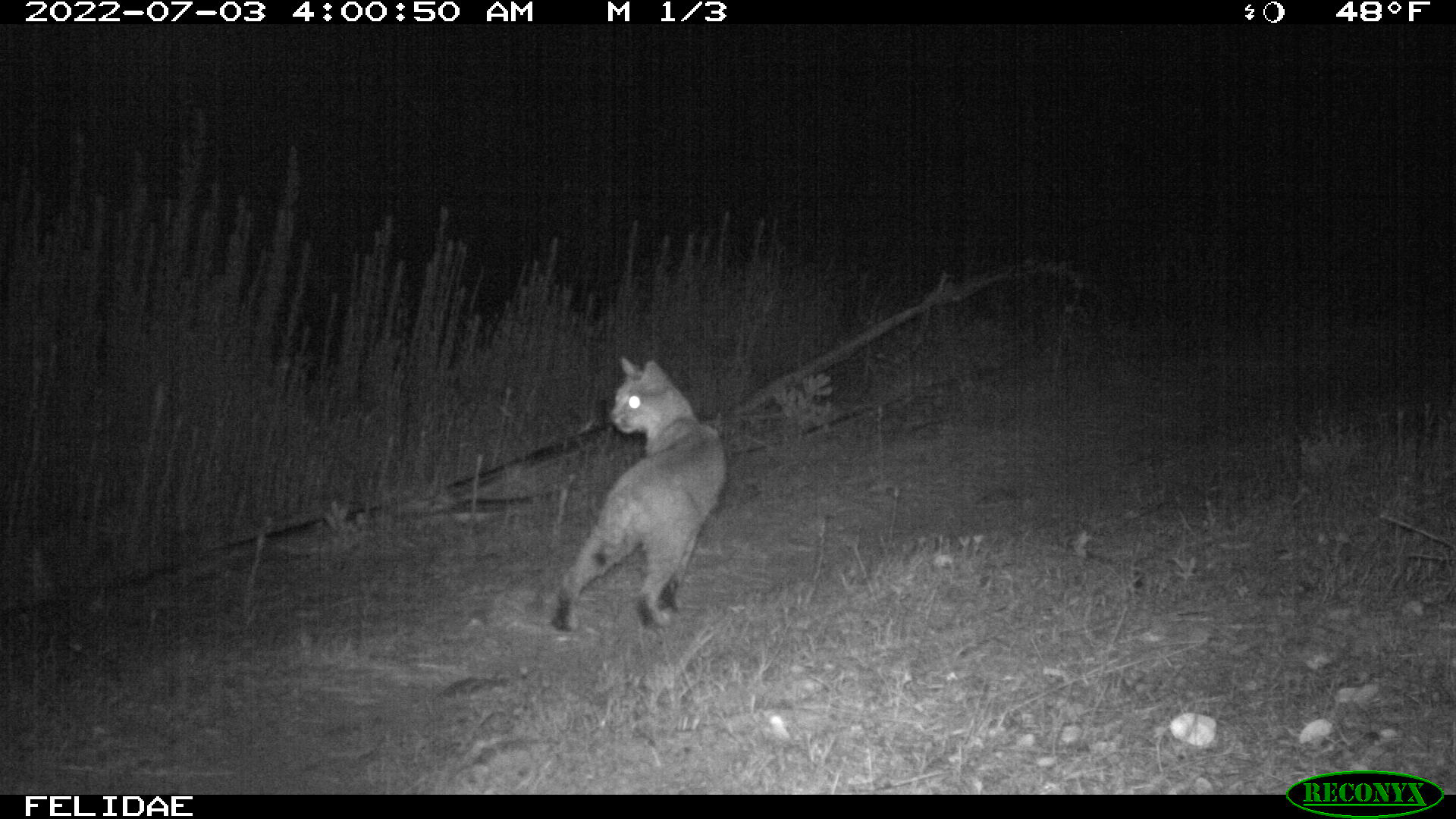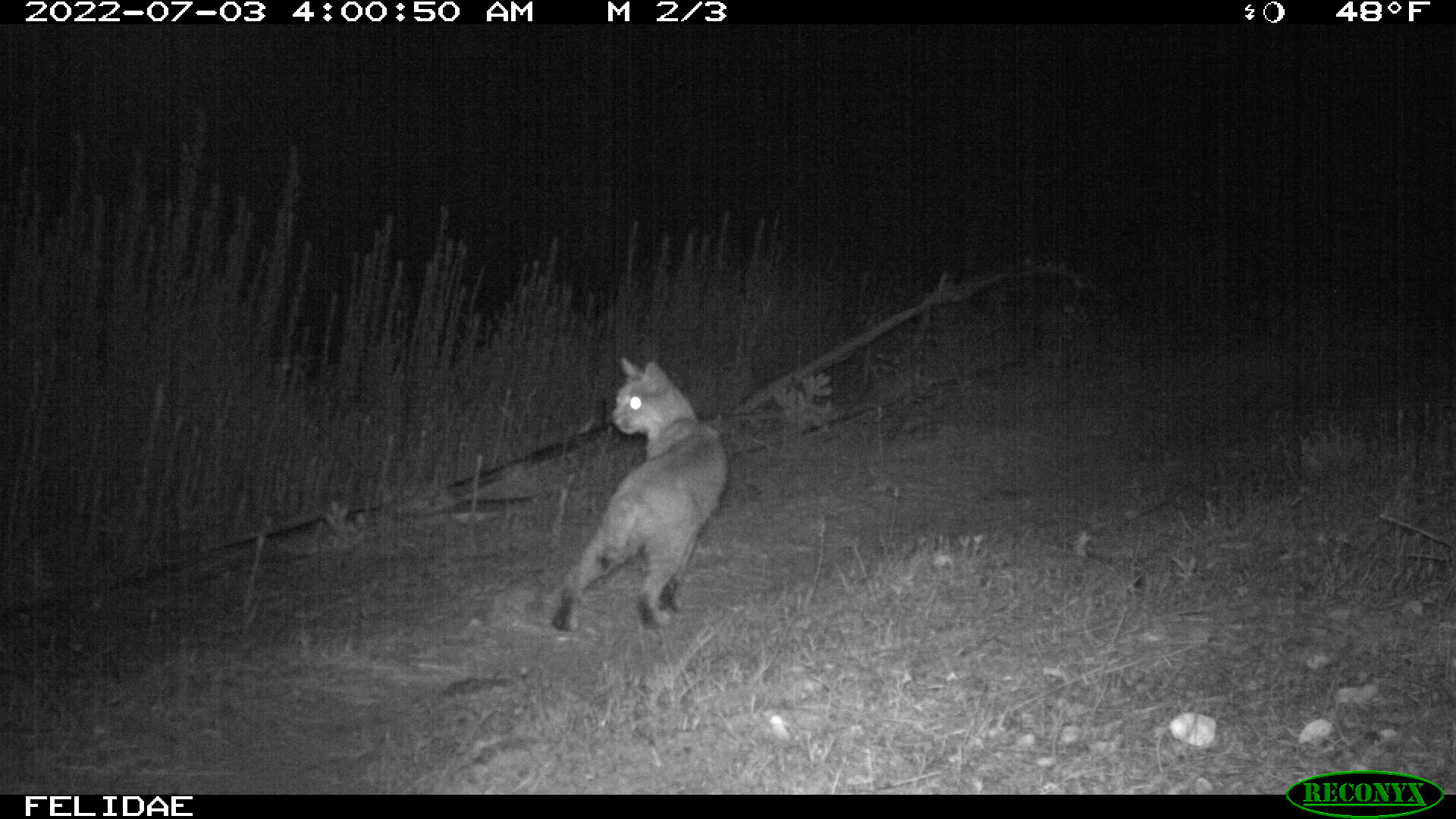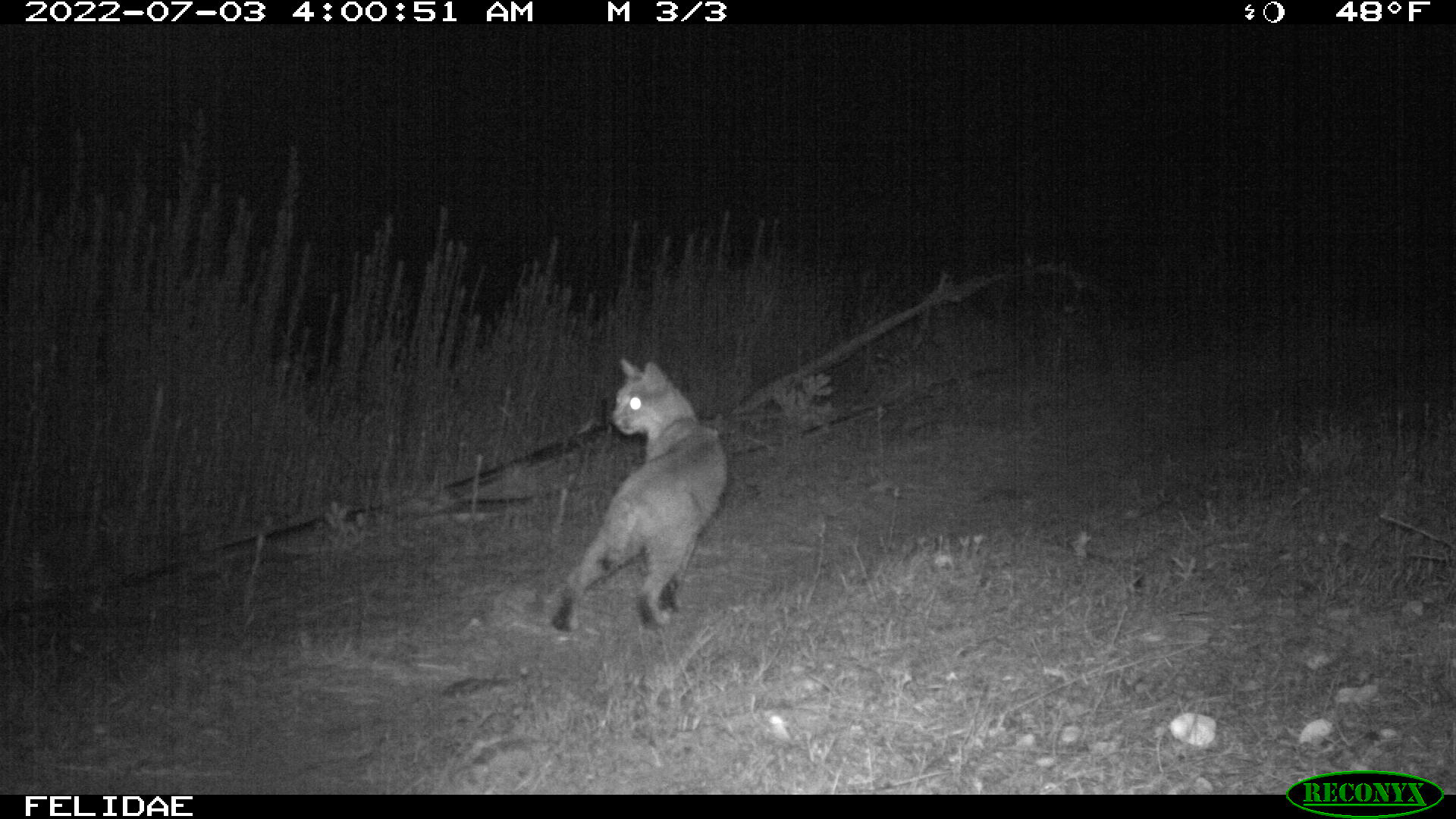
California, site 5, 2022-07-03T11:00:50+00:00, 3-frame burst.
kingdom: Animalia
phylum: Chordata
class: Mammalia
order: Carnivora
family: Felidae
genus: Lynx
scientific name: Lynx rufus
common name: bobcat